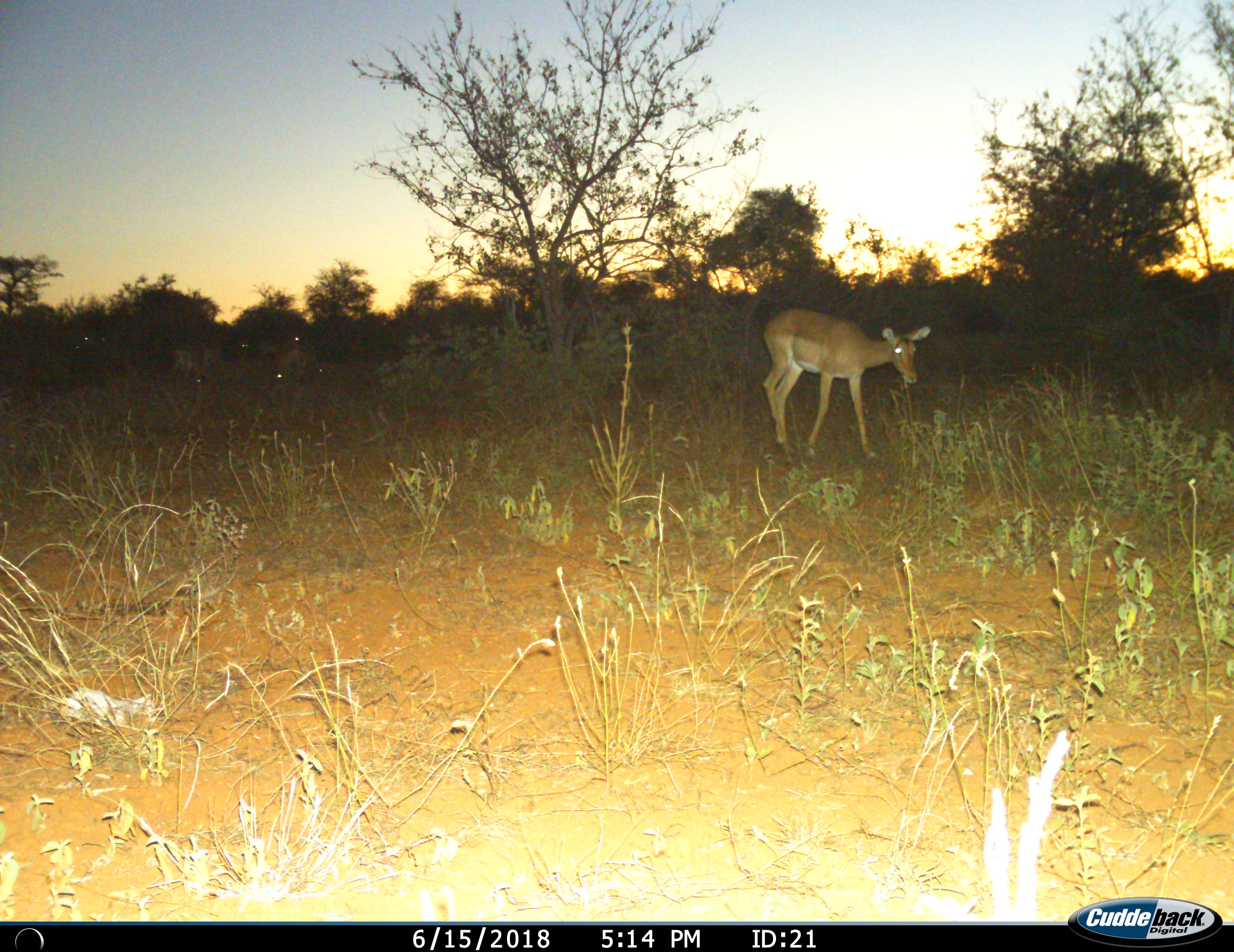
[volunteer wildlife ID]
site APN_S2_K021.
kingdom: Animalia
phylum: Chordata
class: Mammalia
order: Artiodactyla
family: Bovidae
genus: Aepyceros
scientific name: Aepyceros melampus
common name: impala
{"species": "impala (Aepyceros melampus)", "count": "1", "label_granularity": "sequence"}